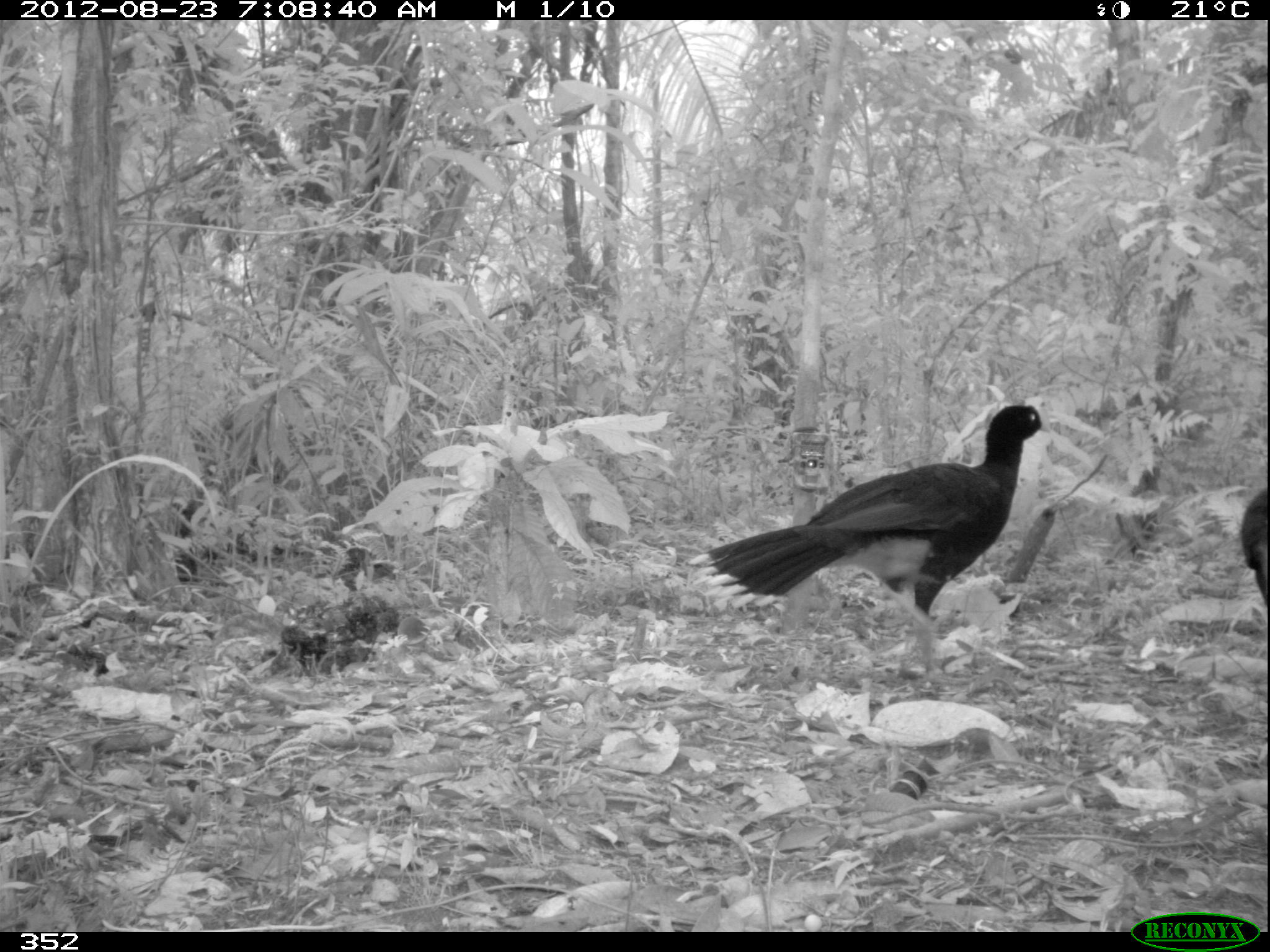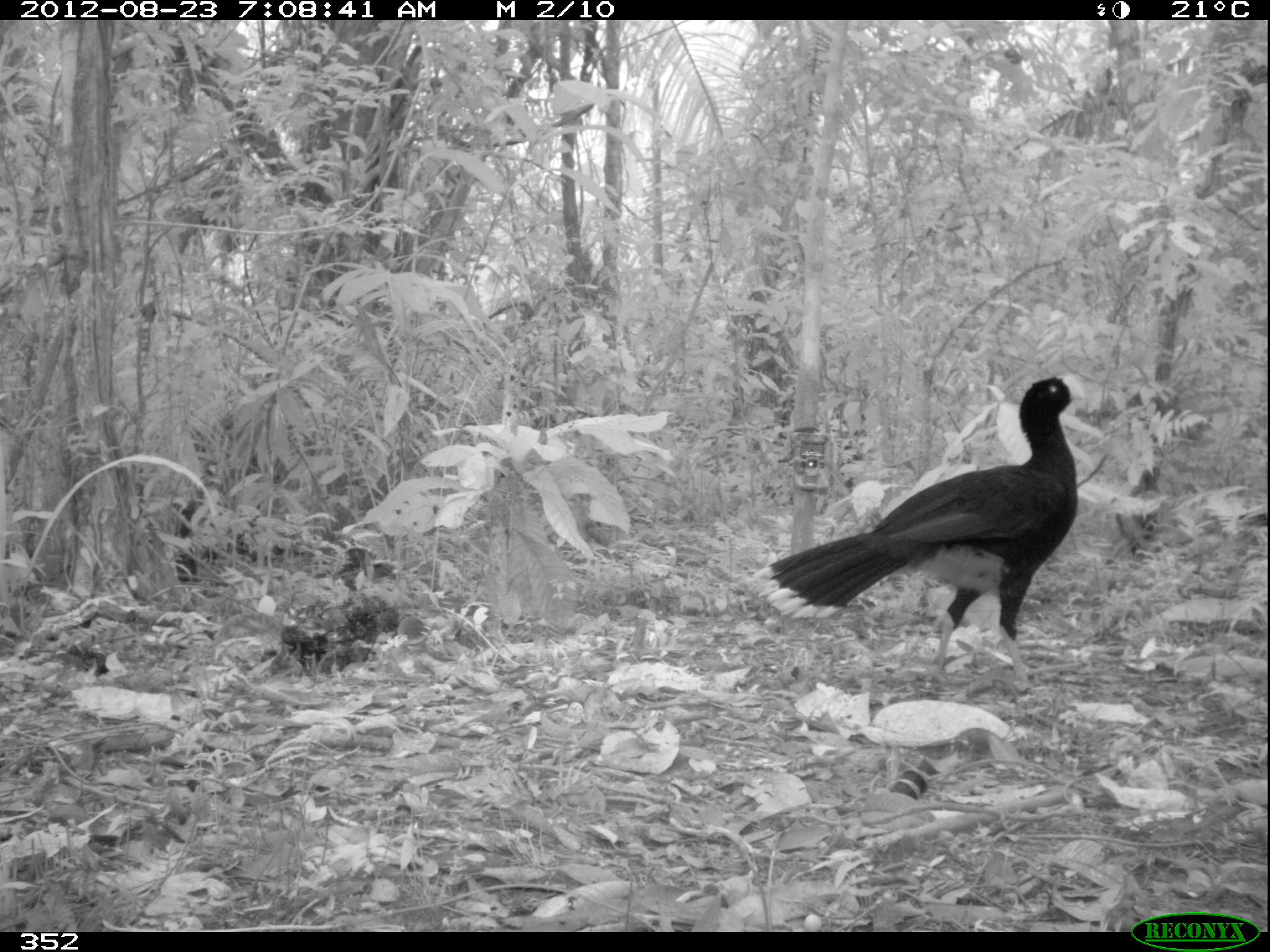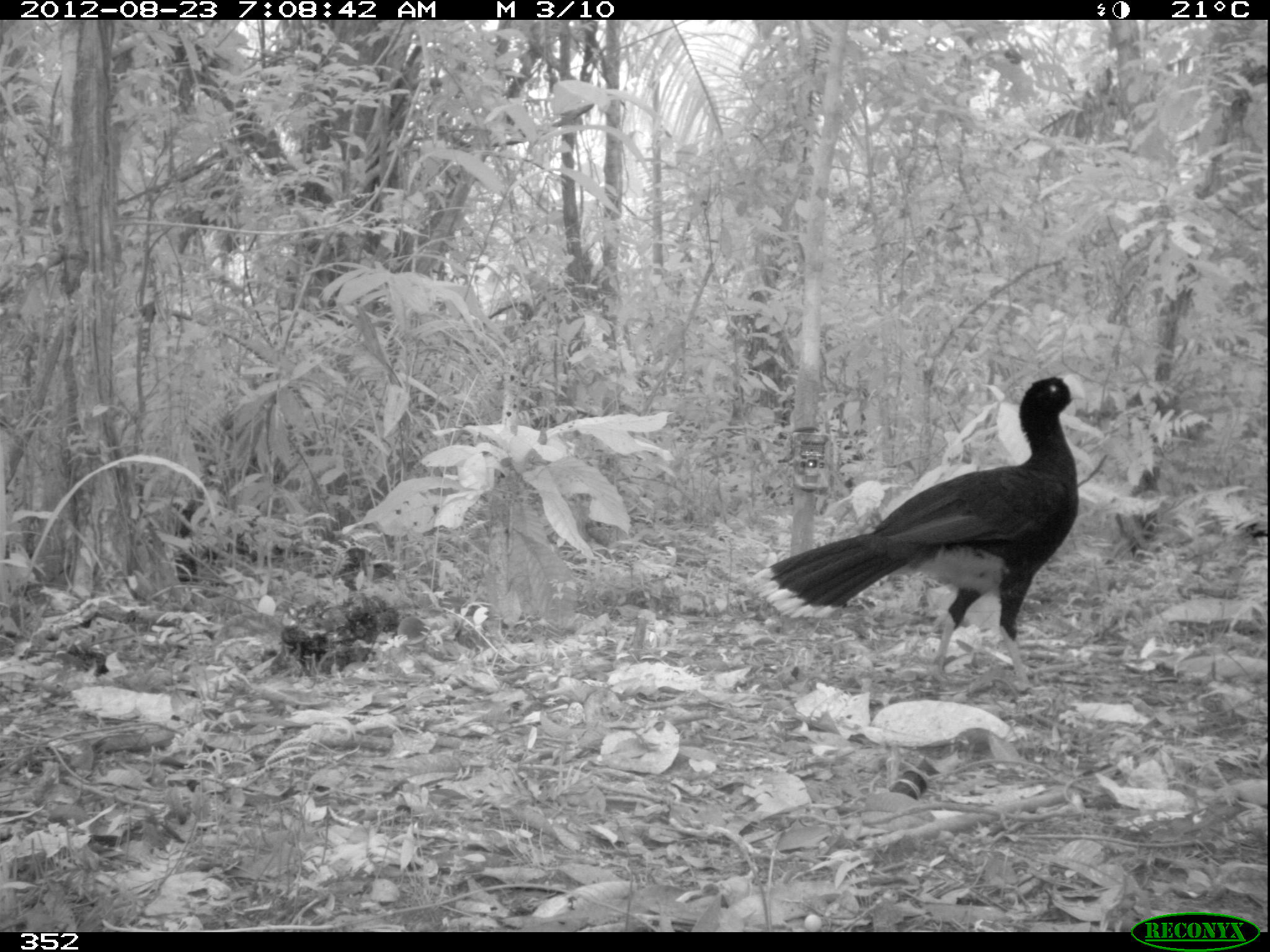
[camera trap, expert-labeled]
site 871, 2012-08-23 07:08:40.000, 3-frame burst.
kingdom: Animalia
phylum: Chordata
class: Aves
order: Galliformes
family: Cracidae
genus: Mitu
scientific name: Mitu tuberosum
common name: razor-billed curassow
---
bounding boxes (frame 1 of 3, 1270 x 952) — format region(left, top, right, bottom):
mitu tuberosum: region(687, 402, 1051, 676); region(1238, 484, 1267, 603)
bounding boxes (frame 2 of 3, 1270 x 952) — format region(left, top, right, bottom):
mitu tuberosum: region(750, 371, 1086, 692)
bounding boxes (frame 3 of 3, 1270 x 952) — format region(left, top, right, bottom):
mitu tuberosum: region(747, 372, 1087, 692); region(1238, 516, 1267, 542)